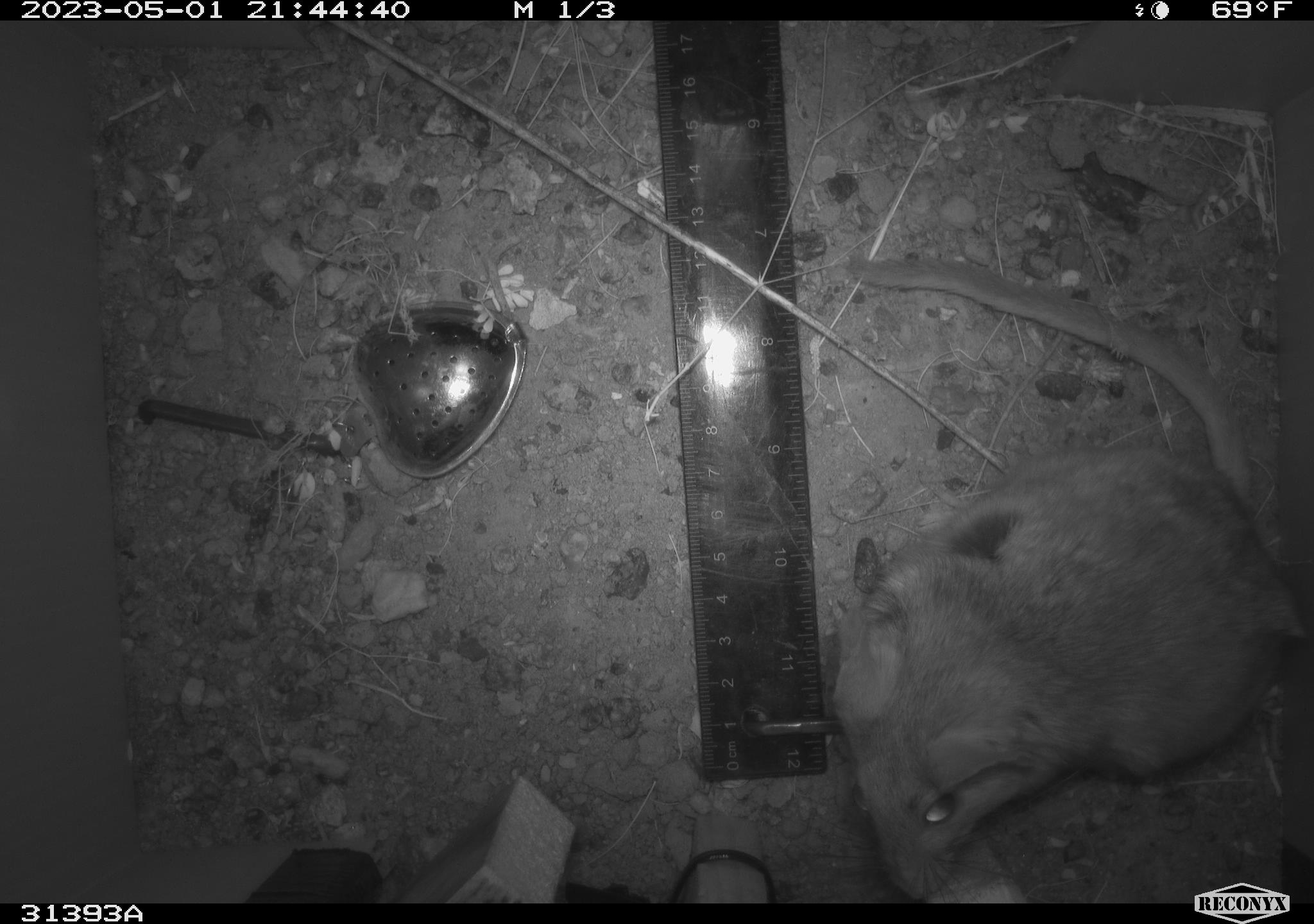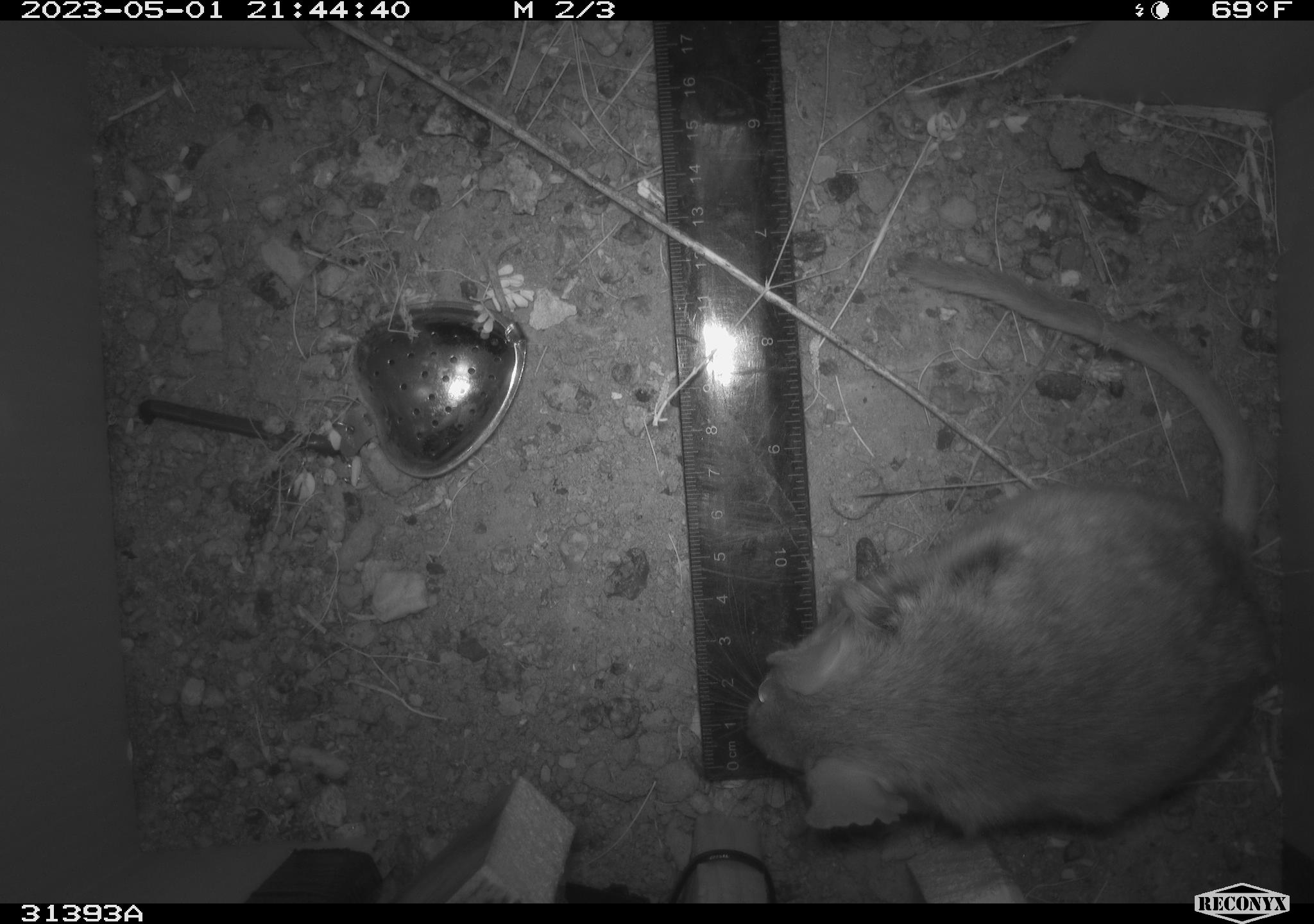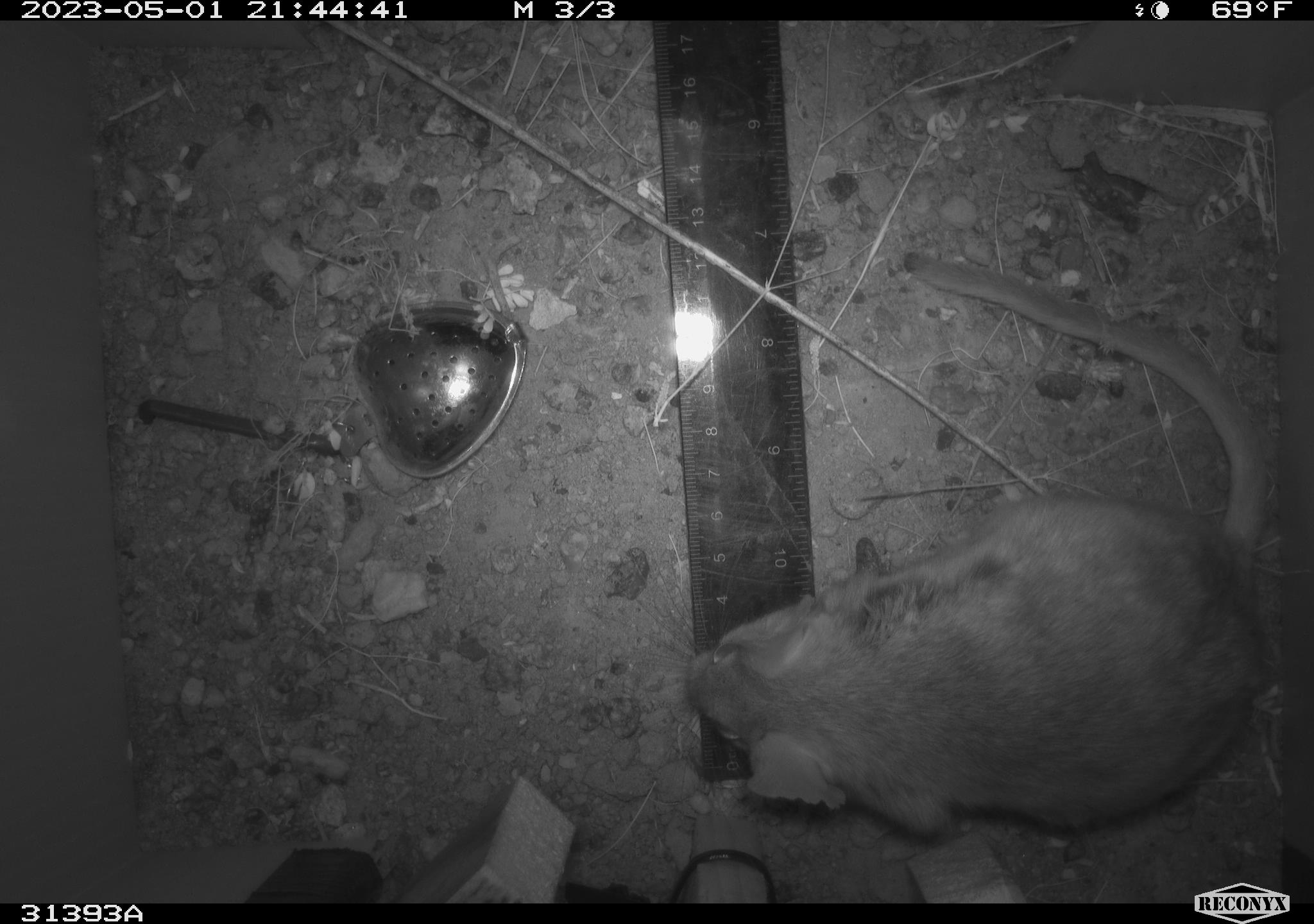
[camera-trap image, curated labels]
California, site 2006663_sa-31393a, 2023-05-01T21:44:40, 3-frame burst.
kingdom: Animalia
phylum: Chordata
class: Mammalia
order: Rodentia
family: Cricetidae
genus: Neotoma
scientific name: Neotoma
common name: pack rat or woodrat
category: neotoma species